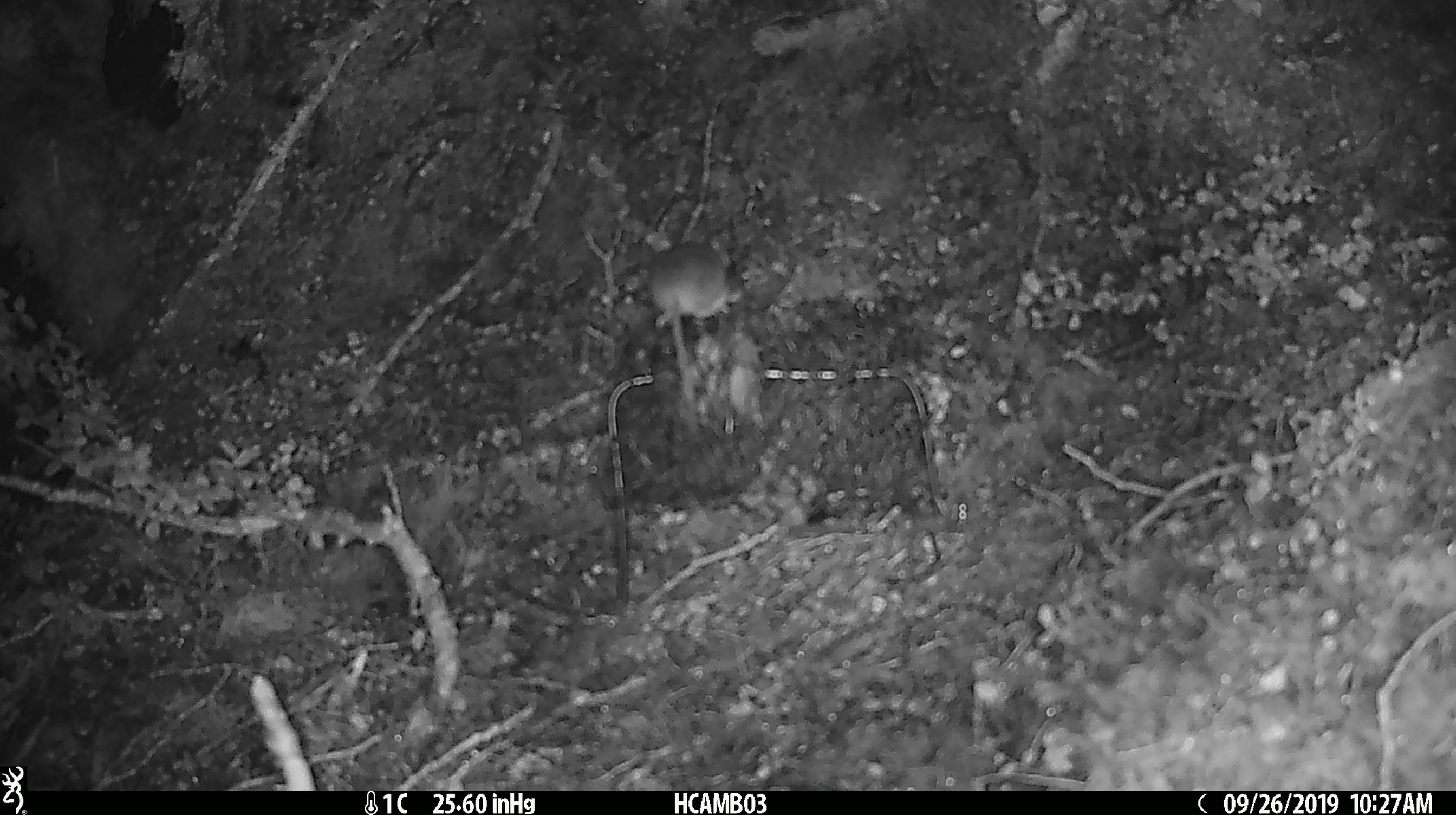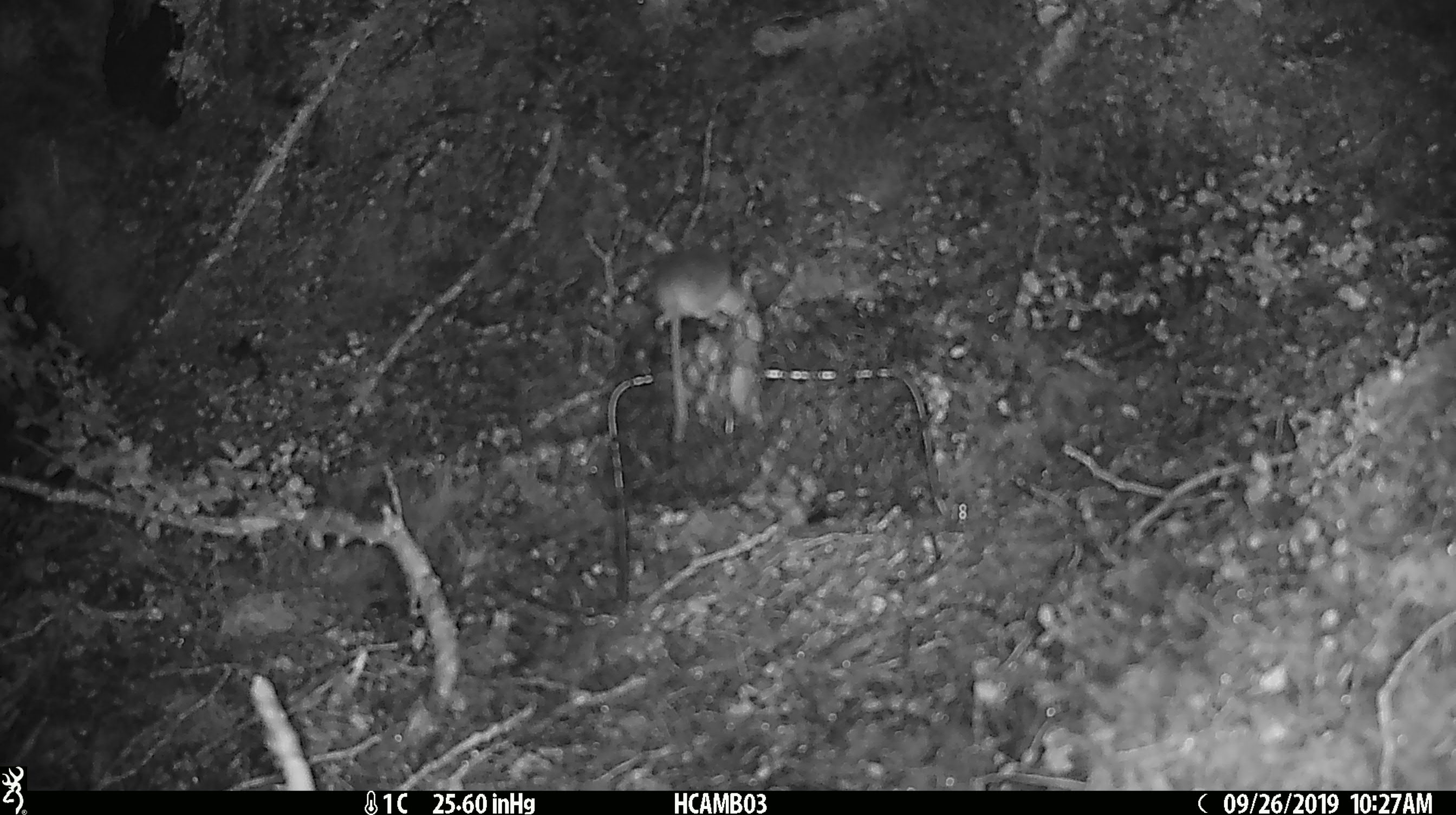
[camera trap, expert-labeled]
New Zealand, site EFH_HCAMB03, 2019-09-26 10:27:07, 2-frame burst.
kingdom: Animalia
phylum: Chordata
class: Mammalia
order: Rodentia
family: Muridae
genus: Mus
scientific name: Mus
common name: mouse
Mouse (Mus).